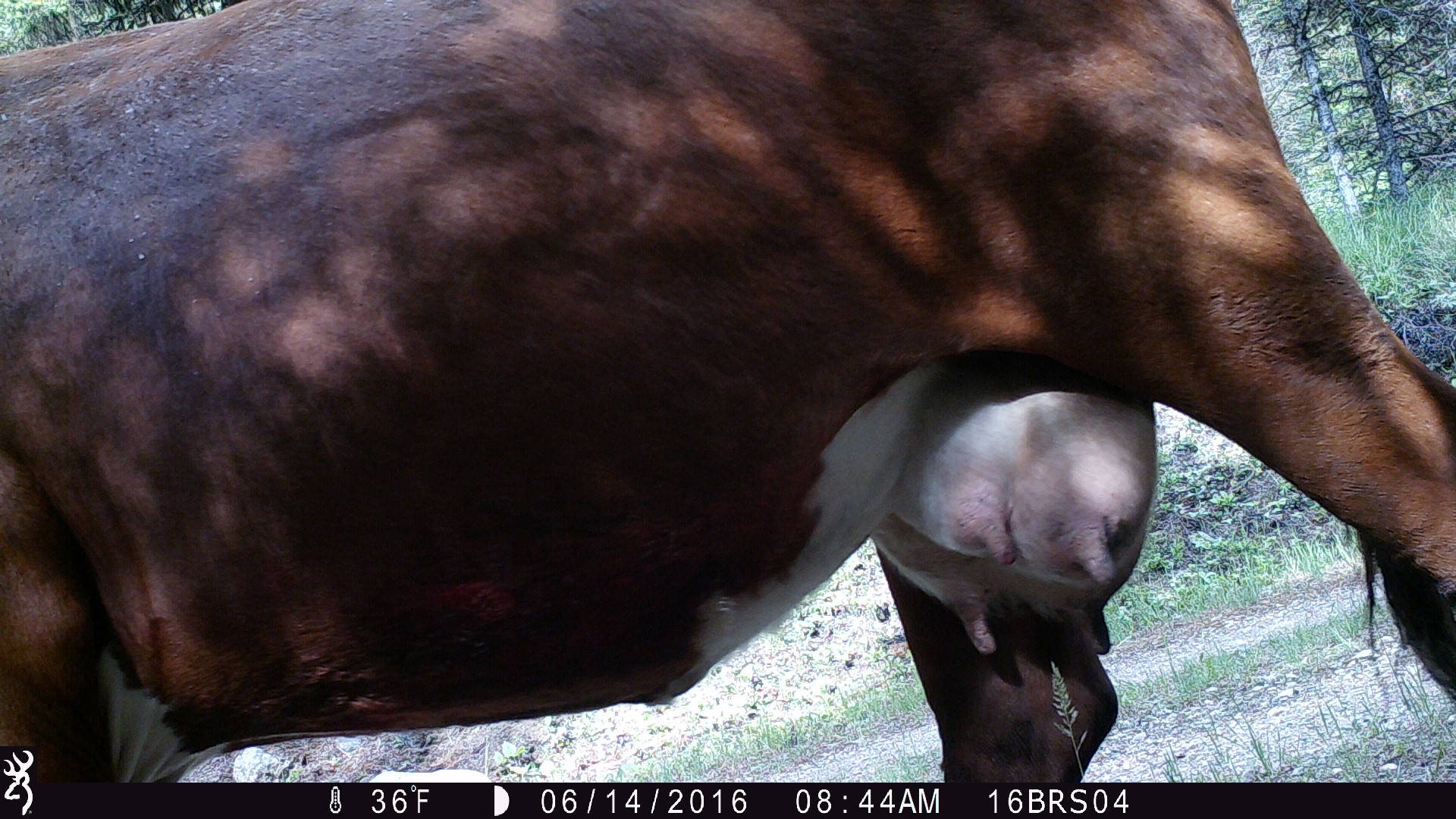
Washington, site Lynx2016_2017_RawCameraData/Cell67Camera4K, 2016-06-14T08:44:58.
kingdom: Animalia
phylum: Chordata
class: Mammalia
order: Artiodactyla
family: Bovidae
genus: Bos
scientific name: Bos taurus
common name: domestic cattle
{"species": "domestic cattle (Bos taurus)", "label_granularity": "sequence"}